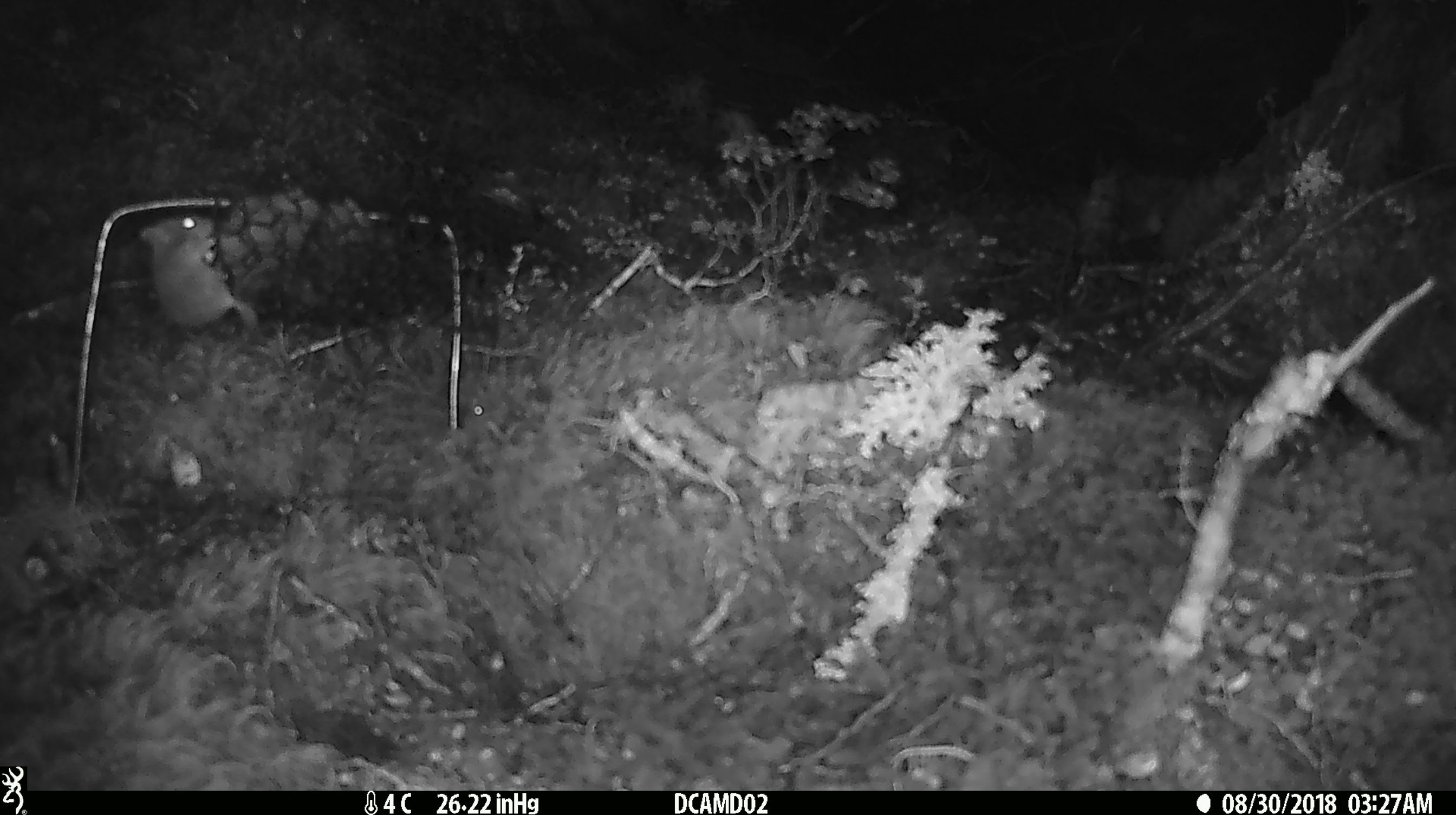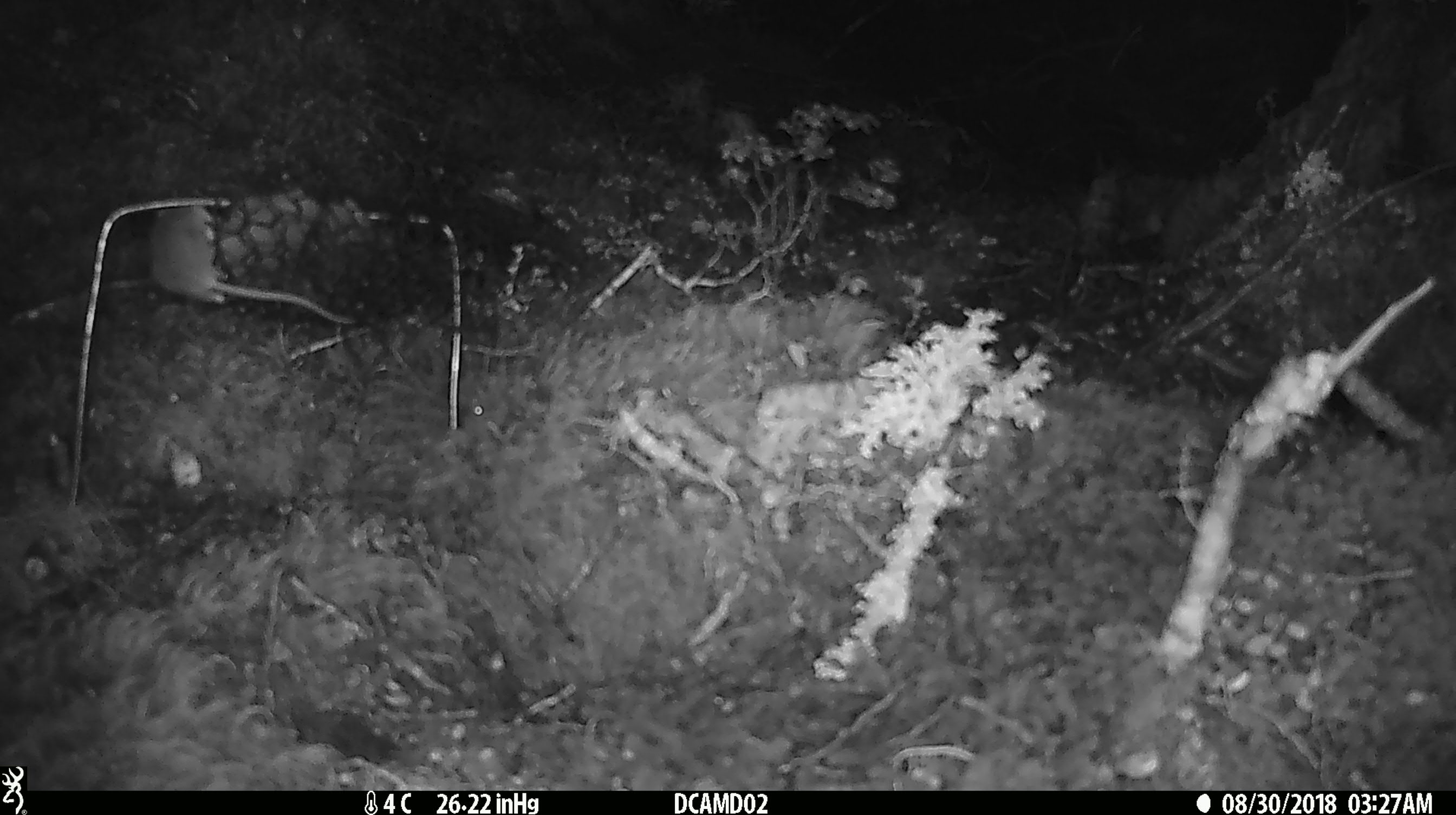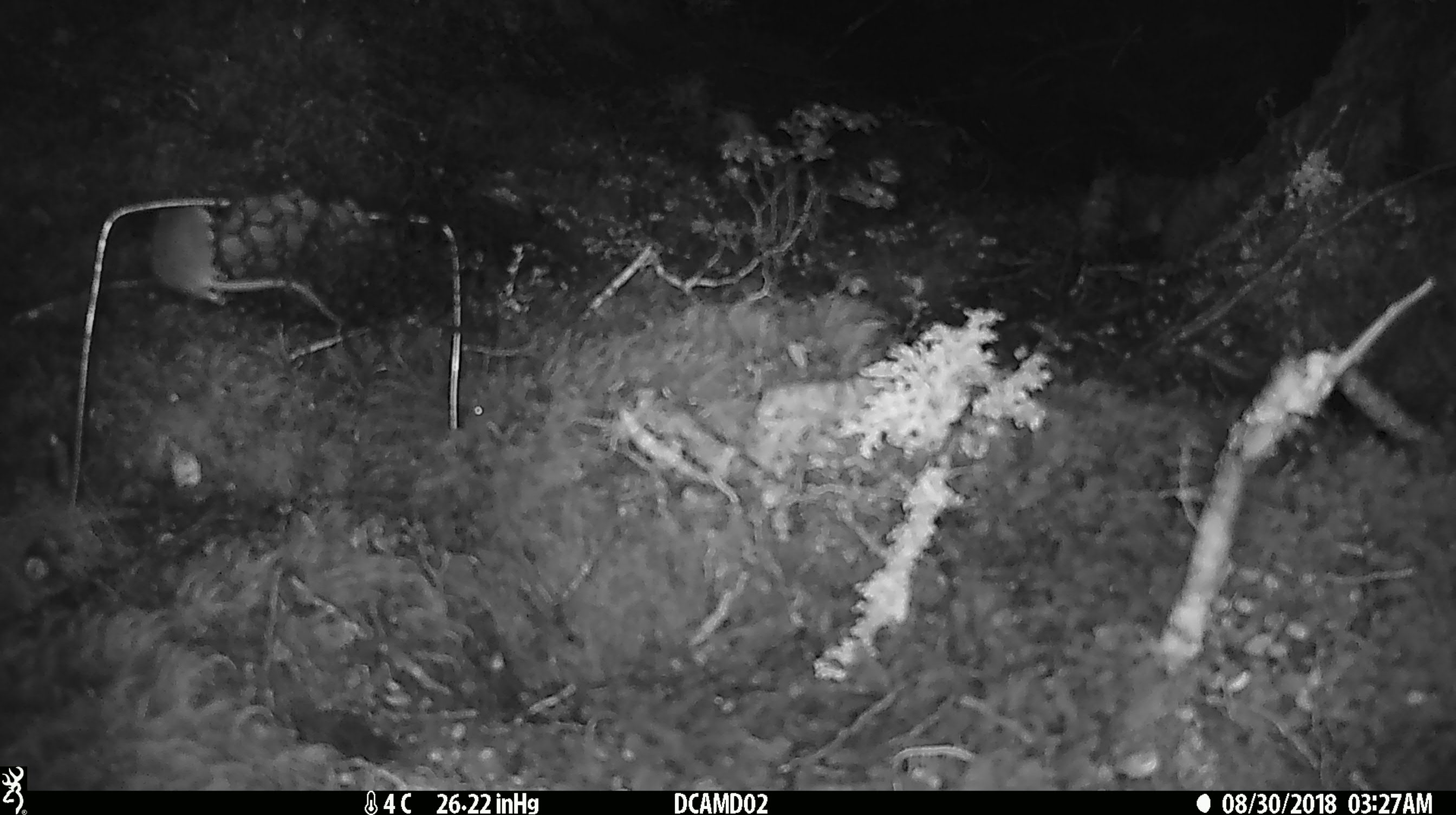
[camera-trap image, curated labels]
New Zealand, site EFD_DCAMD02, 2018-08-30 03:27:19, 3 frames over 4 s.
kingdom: Animalia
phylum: Chordata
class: Mammalia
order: Rodentia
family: Muridae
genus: Mus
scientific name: Mus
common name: mouse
Mouse (Mus).